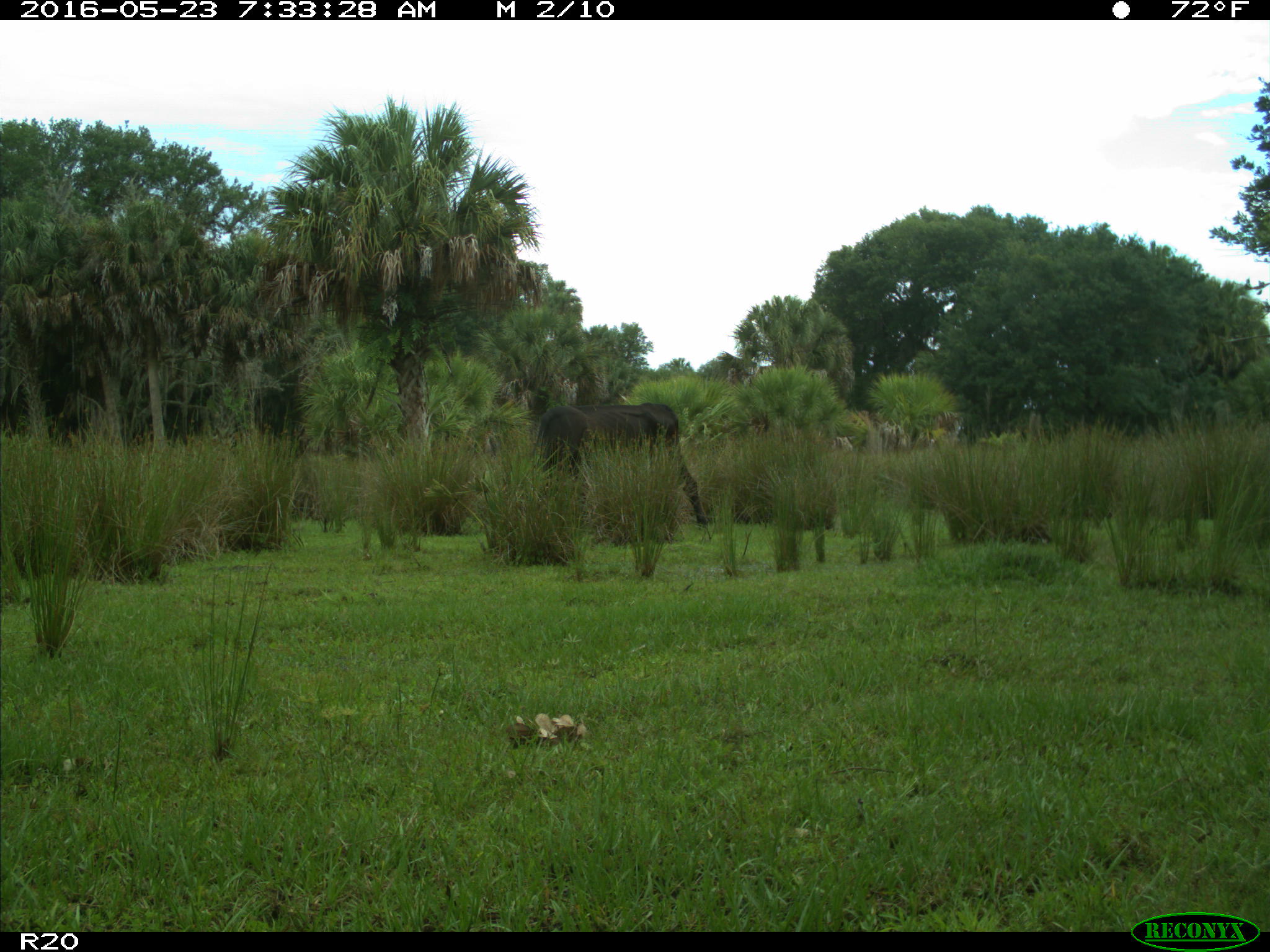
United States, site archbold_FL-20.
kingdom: Animalia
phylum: Chordata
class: Mammalia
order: Artiodactyla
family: Bovidae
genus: Bos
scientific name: Bos taurus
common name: domestic cow